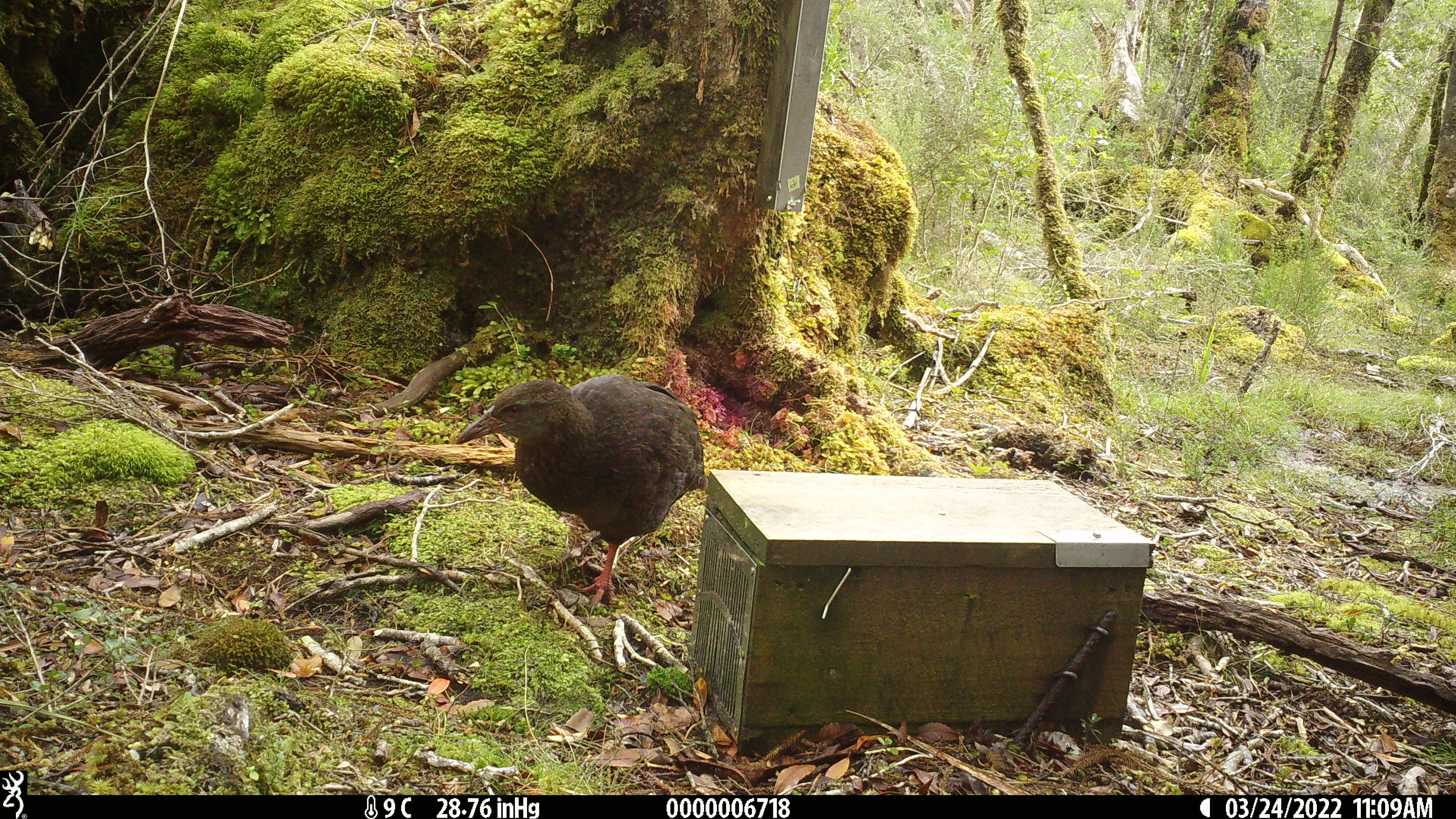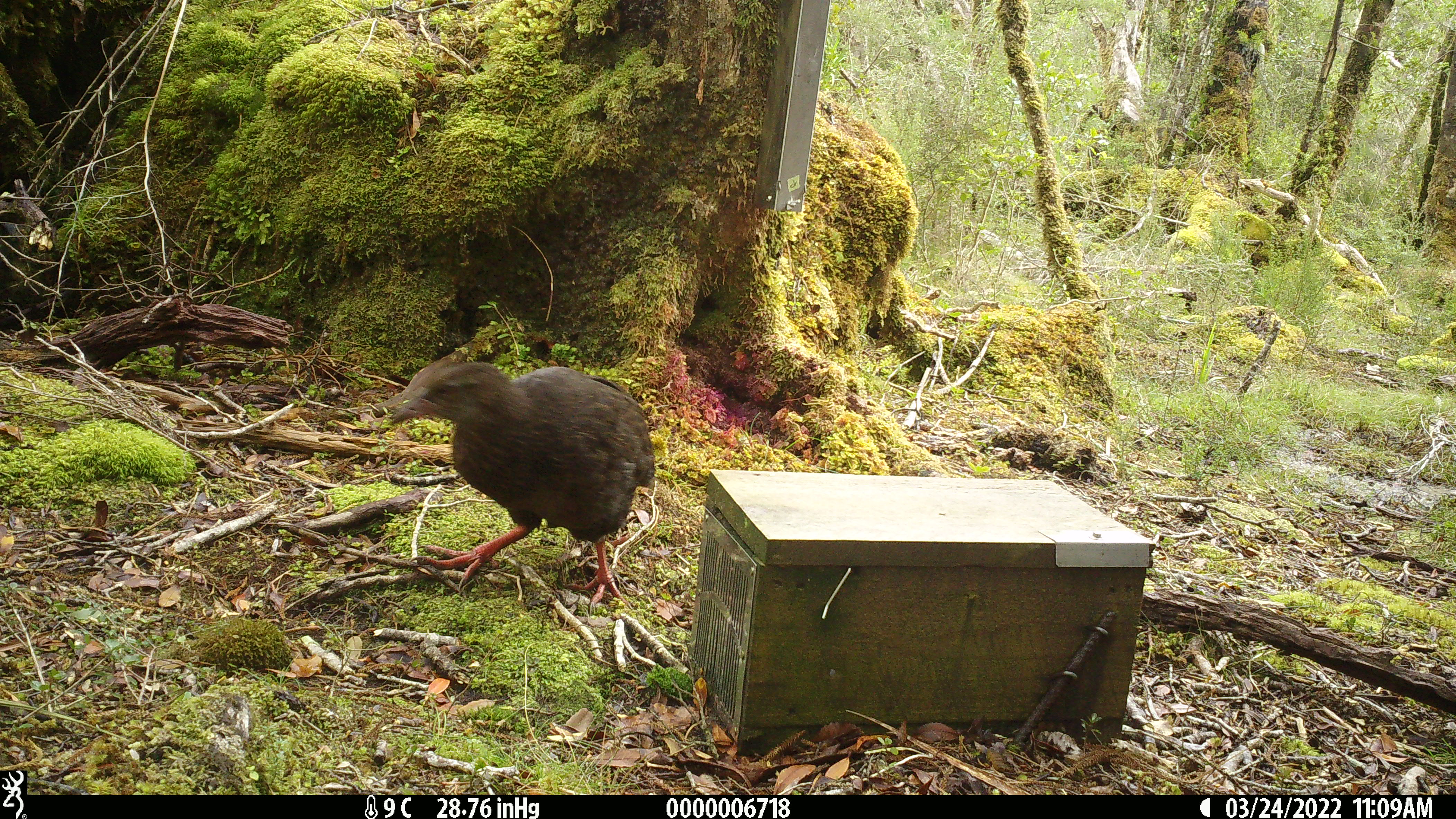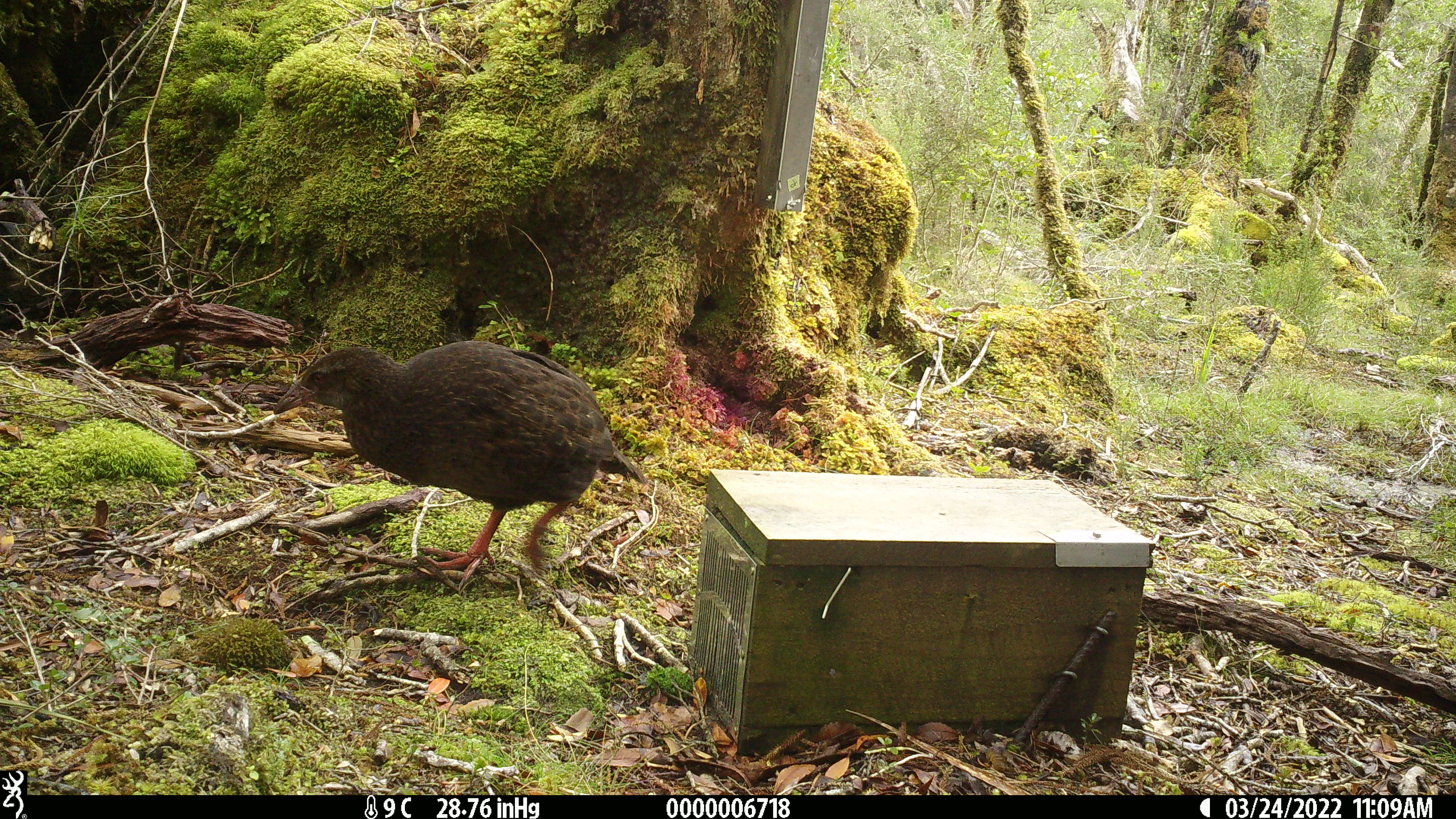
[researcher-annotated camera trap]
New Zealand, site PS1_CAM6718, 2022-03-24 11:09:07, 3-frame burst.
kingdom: Animalia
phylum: Chordata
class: Aves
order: Gruiformes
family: Rallidae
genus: Gallirallus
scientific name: Gallirallus australis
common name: weka